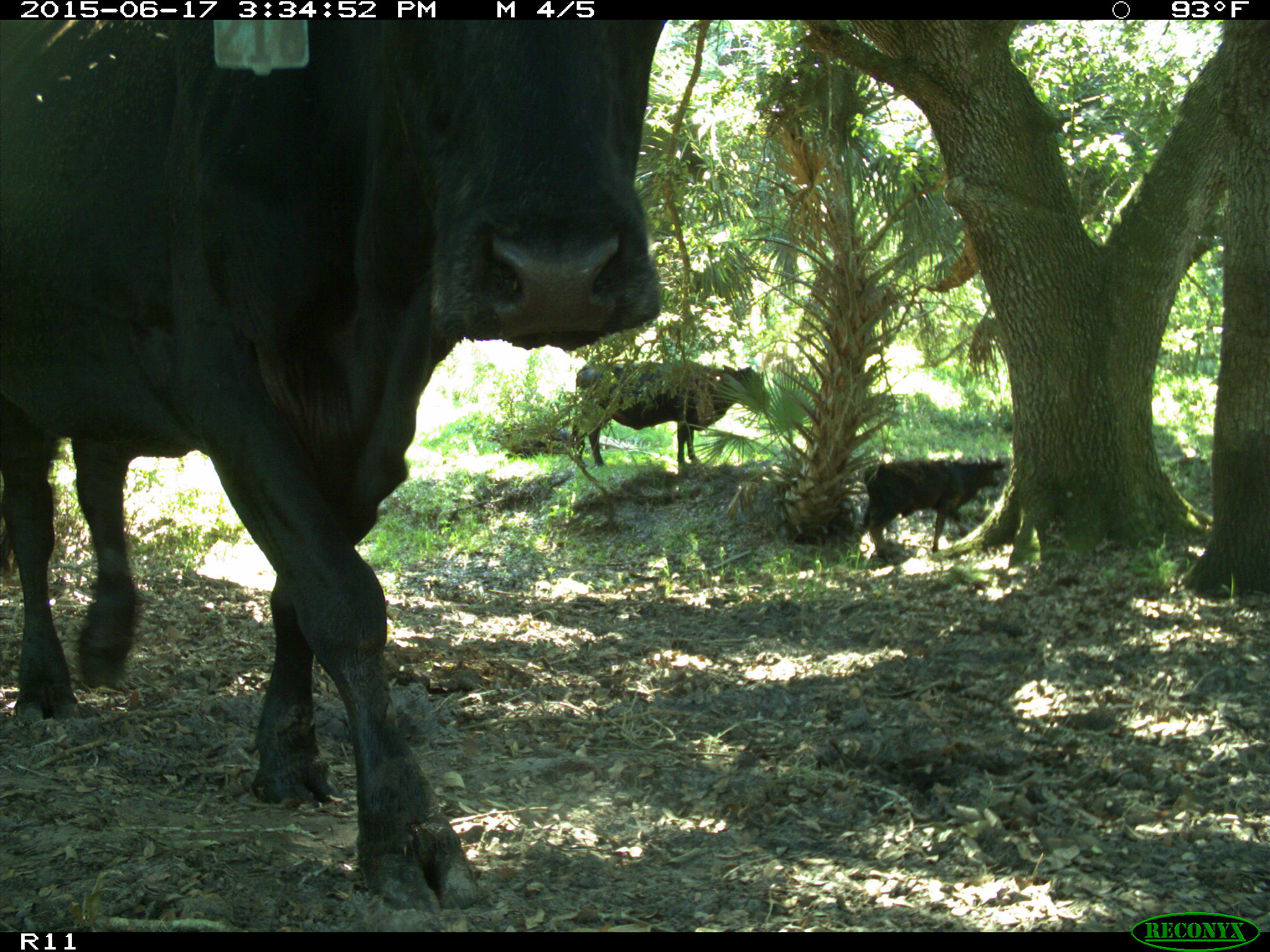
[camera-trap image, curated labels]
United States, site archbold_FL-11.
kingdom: Animalia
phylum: Chordata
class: Mammalia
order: Artiodactyla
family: Bovidae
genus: Bos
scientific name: Bos taurus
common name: domestic cow